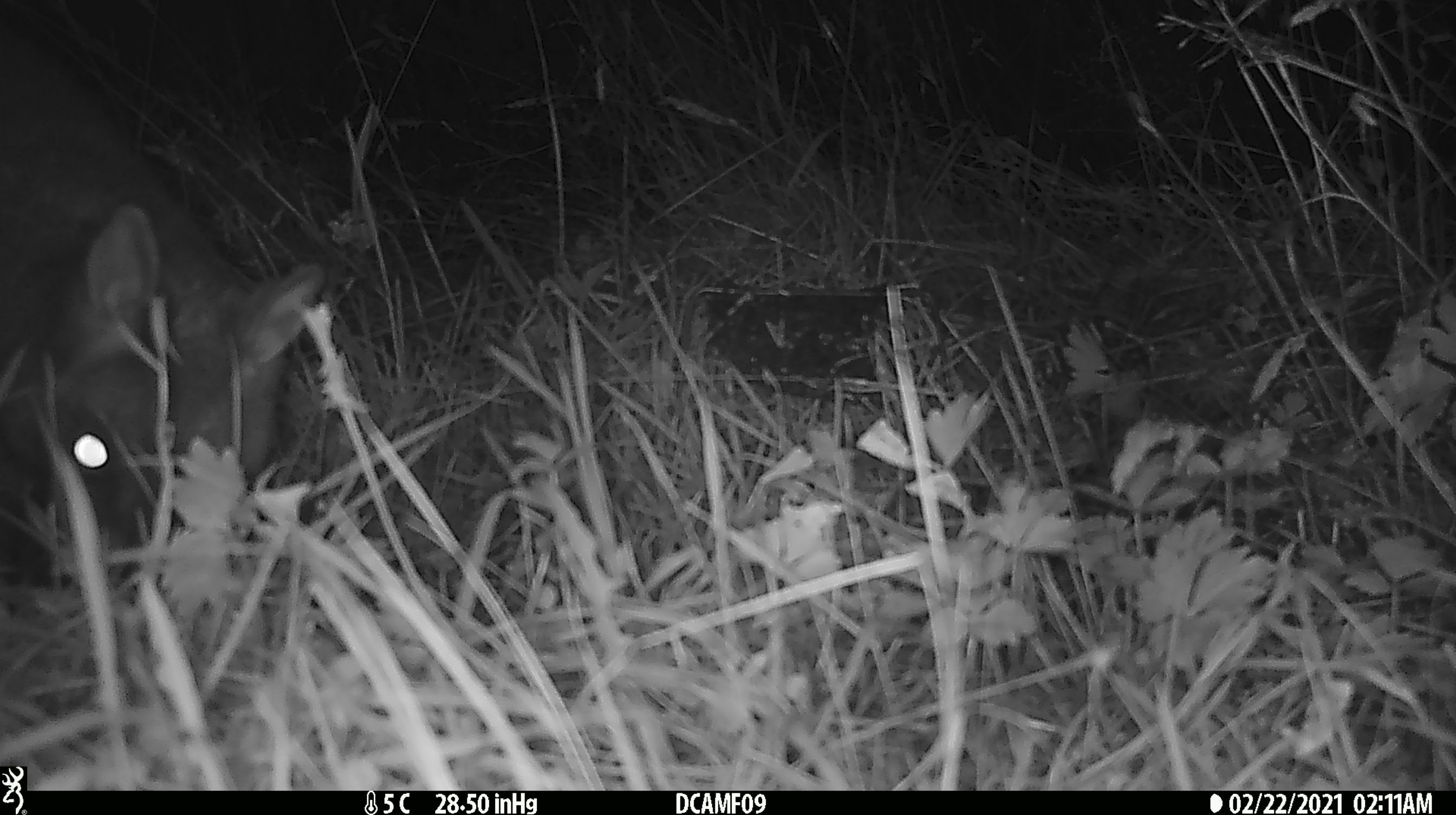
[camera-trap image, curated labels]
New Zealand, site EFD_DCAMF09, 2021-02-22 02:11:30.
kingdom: Animalia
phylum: Chordata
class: Mammalia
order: Diprotodontia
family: Phalangeridae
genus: Trichosurus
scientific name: Trichosurus vulpecula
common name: common brushtail possum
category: possum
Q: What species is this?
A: Possum (common brushtail possum) (Trichosurus vulpecula).